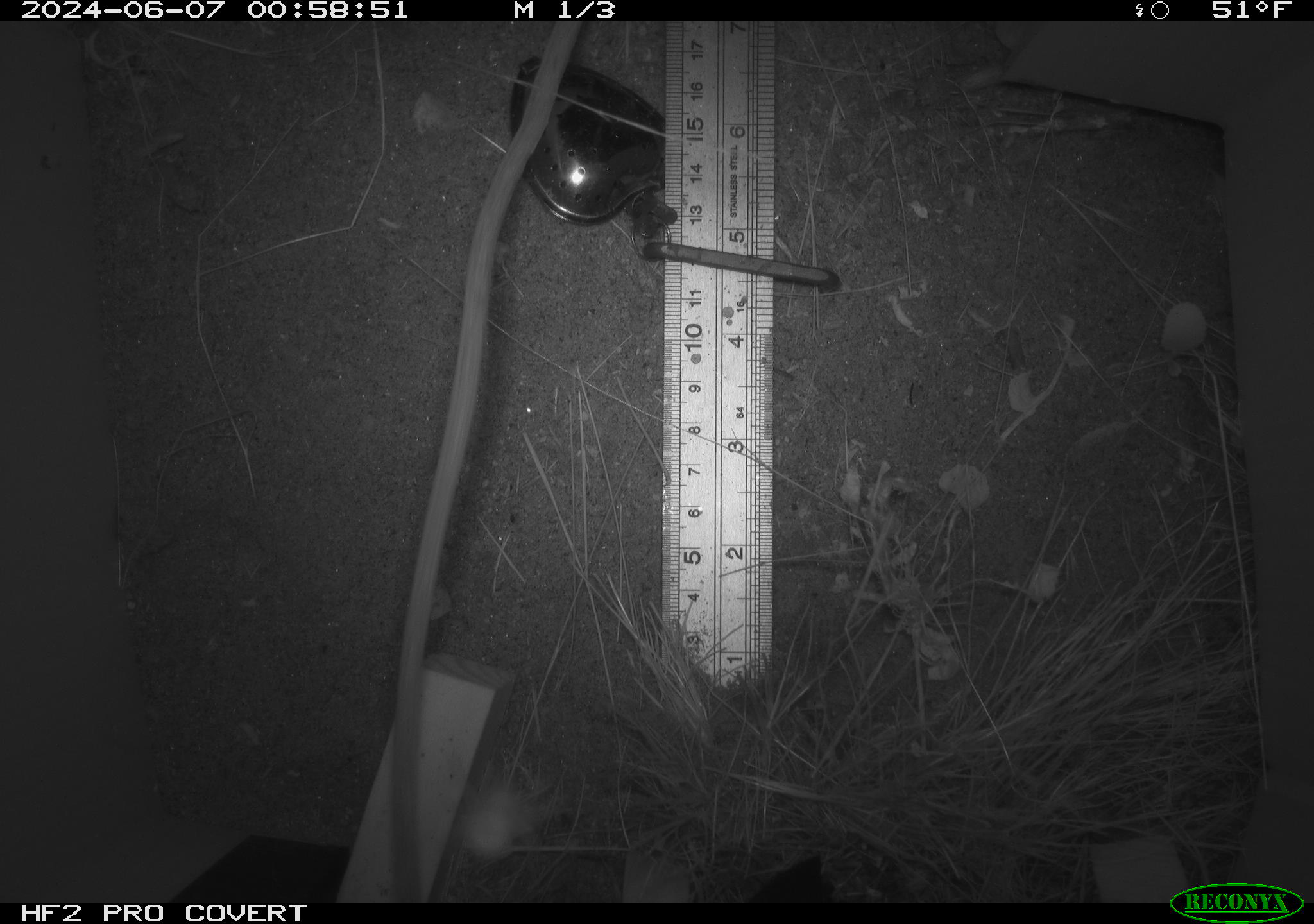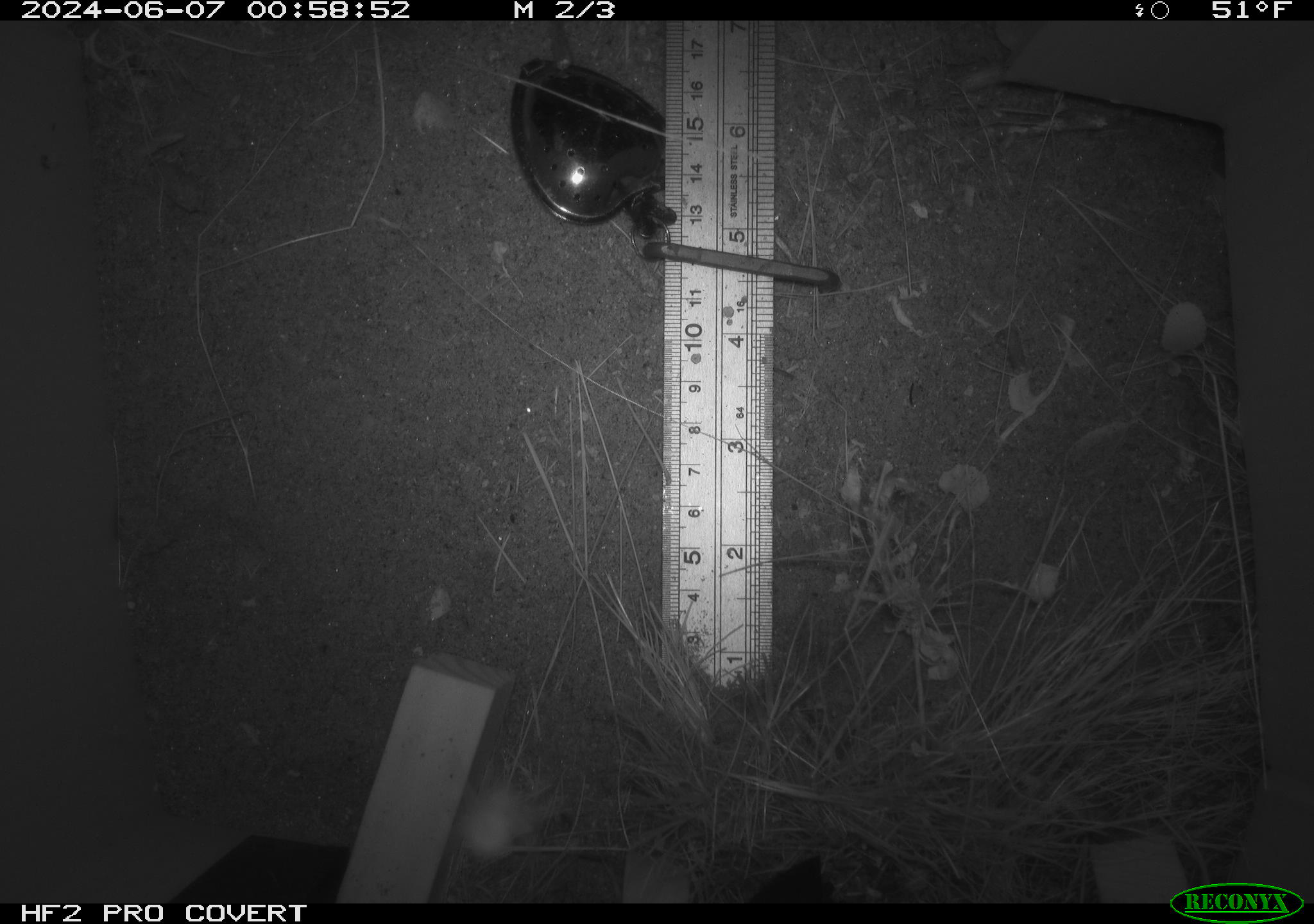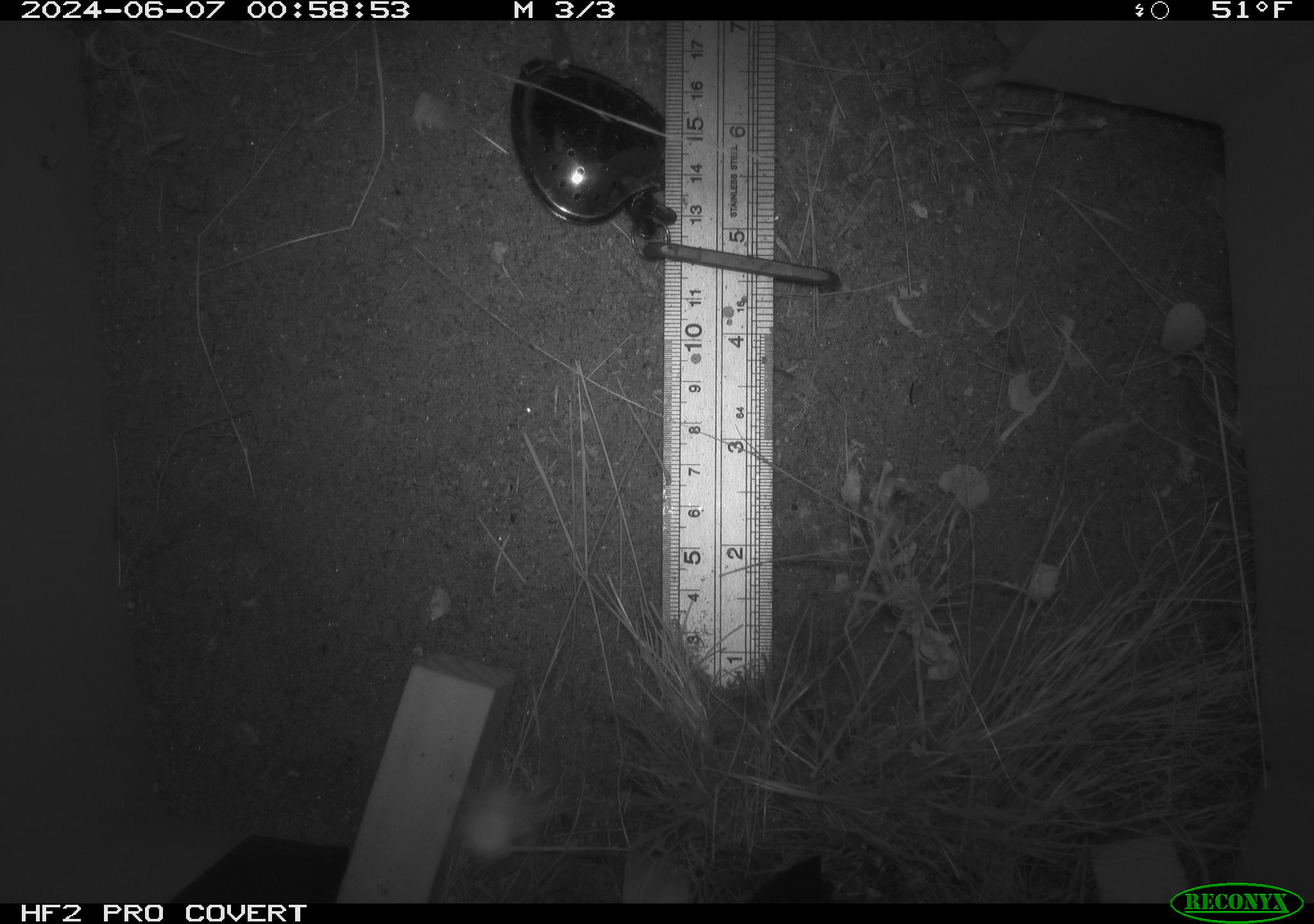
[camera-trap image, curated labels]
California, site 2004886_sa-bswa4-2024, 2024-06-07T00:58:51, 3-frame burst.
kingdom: Animalia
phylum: Chordata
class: Mammalia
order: Rodentia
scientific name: Rodentia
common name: rodent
Rodent (Rodentia).